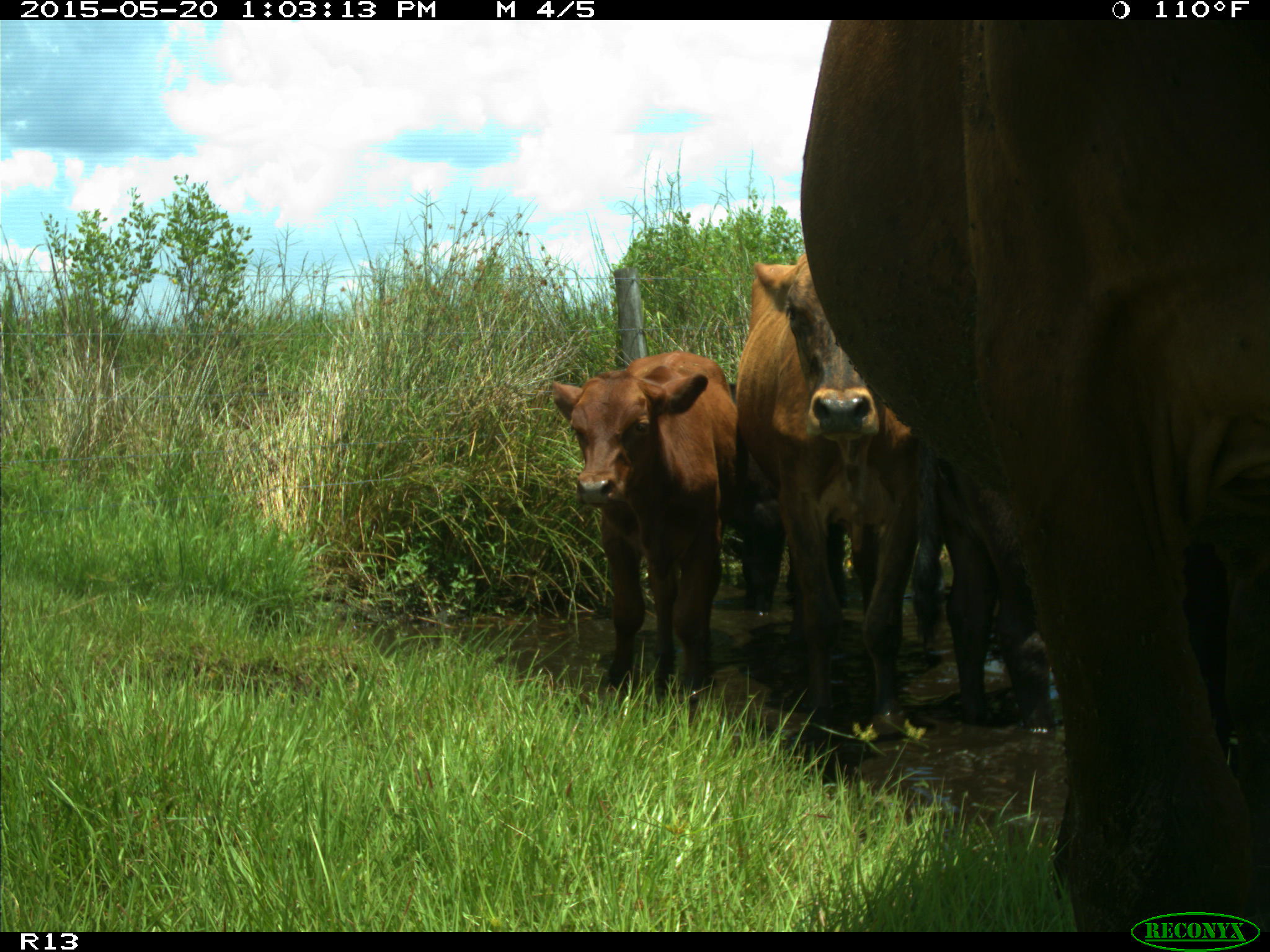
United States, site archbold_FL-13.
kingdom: Animalia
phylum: Chordata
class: Mammalia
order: Artiodactyla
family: Bovidae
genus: Bos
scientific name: Bos taurus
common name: domestic cow